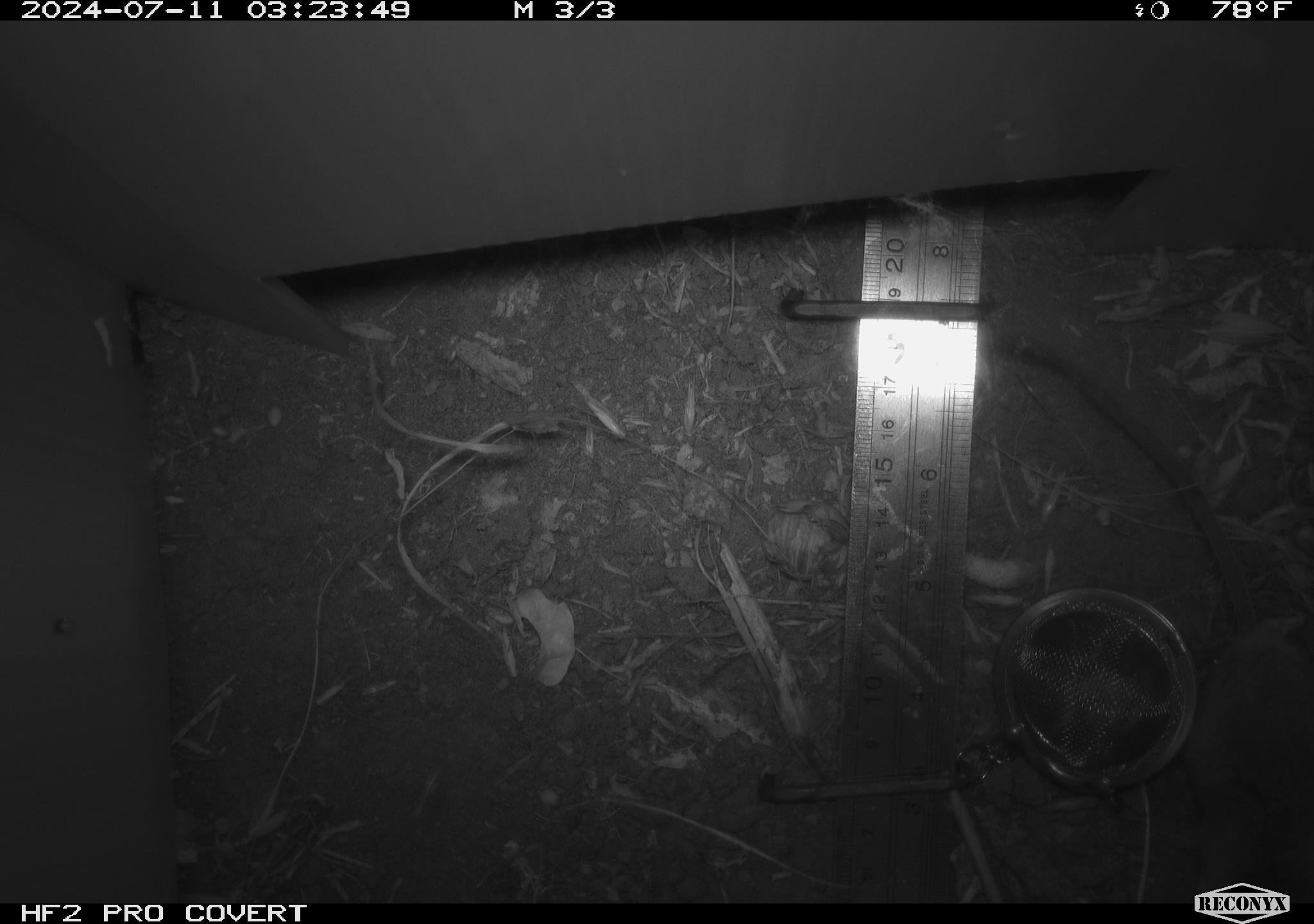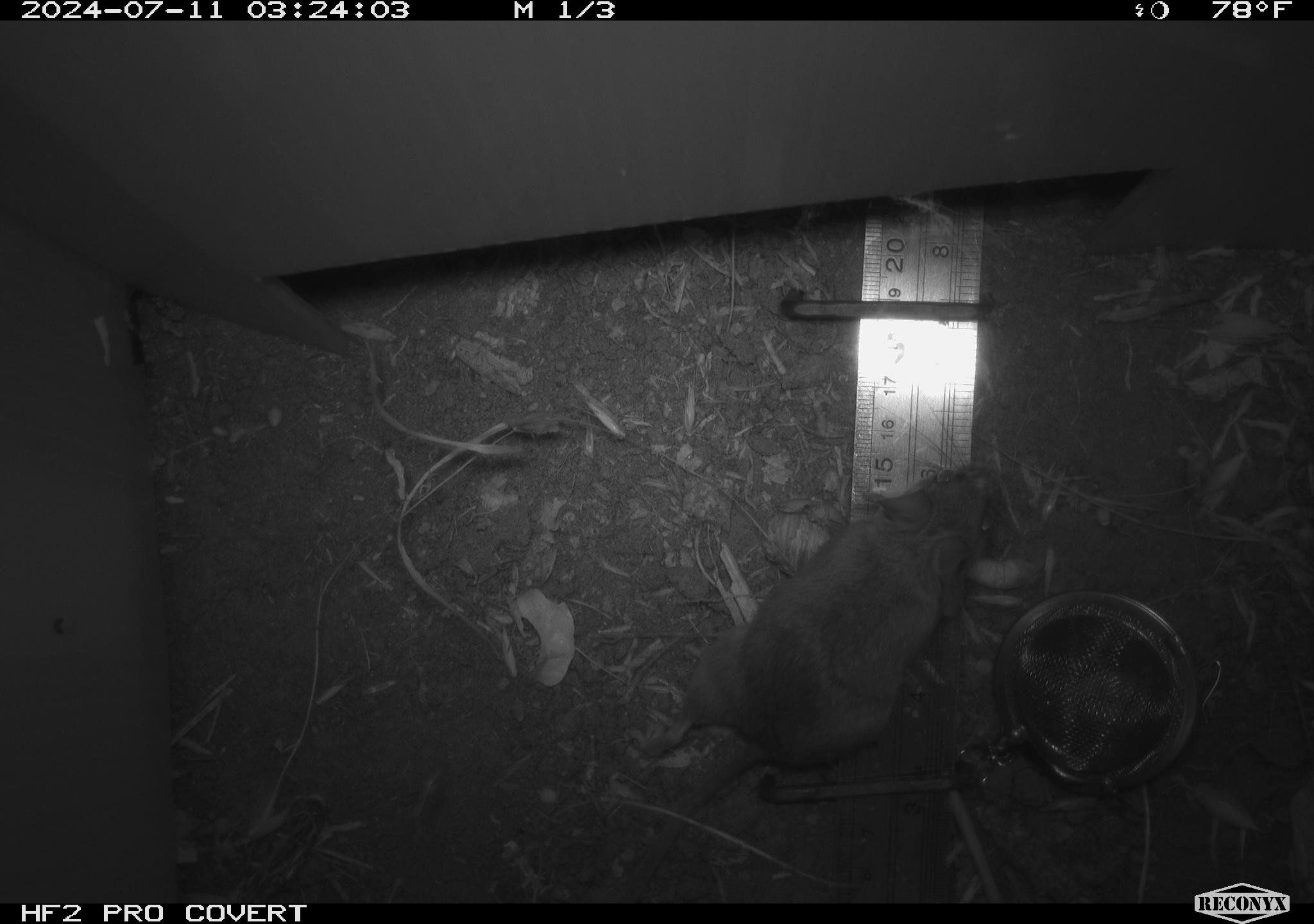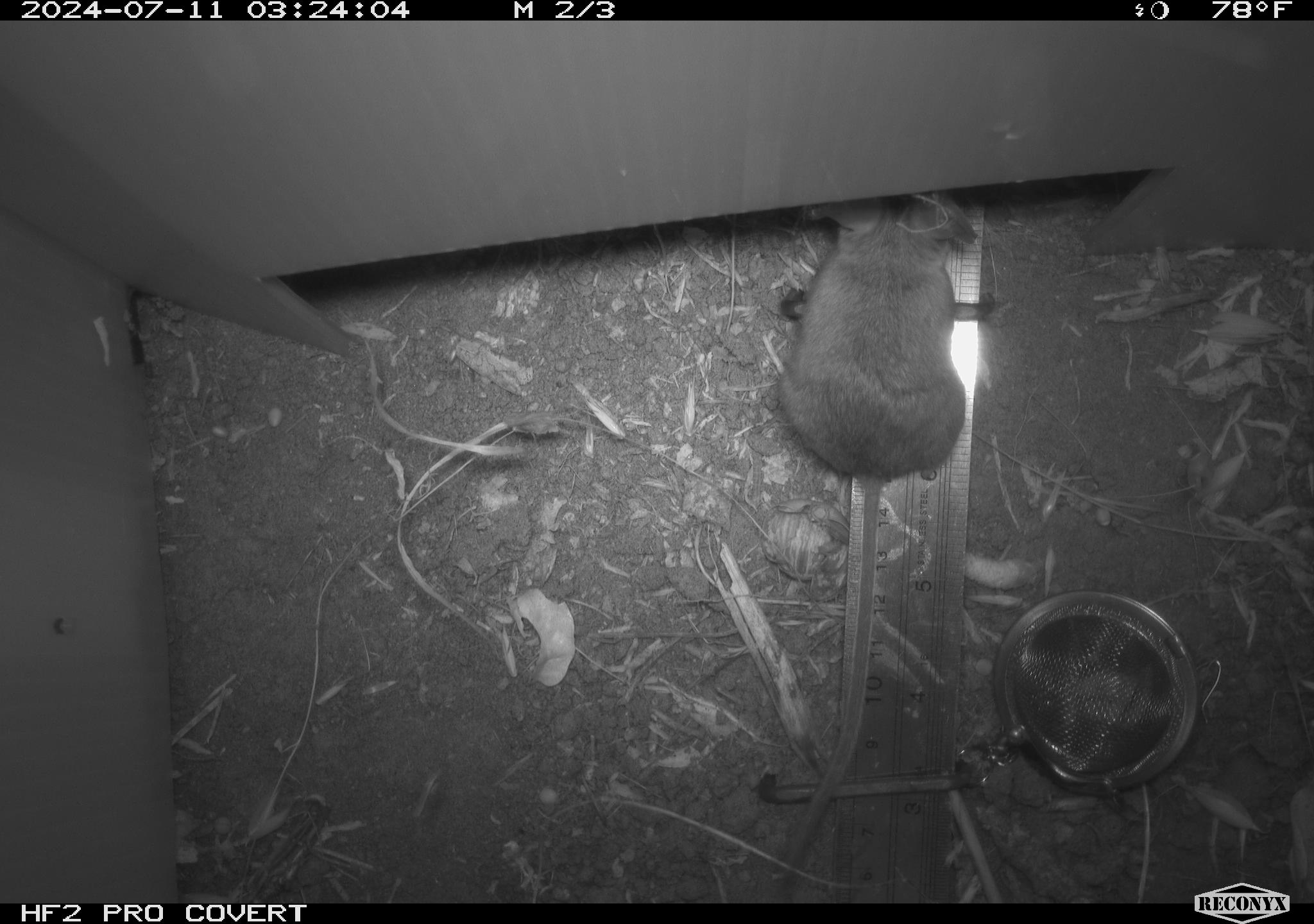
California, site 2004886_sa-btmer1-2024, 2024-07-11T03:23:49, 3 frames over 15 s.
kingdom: Animalia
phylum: Chordata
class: Mammalia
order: Rodentia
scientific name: Rodentia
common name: mouse species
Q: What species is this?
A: Mouse species (Rodentia).